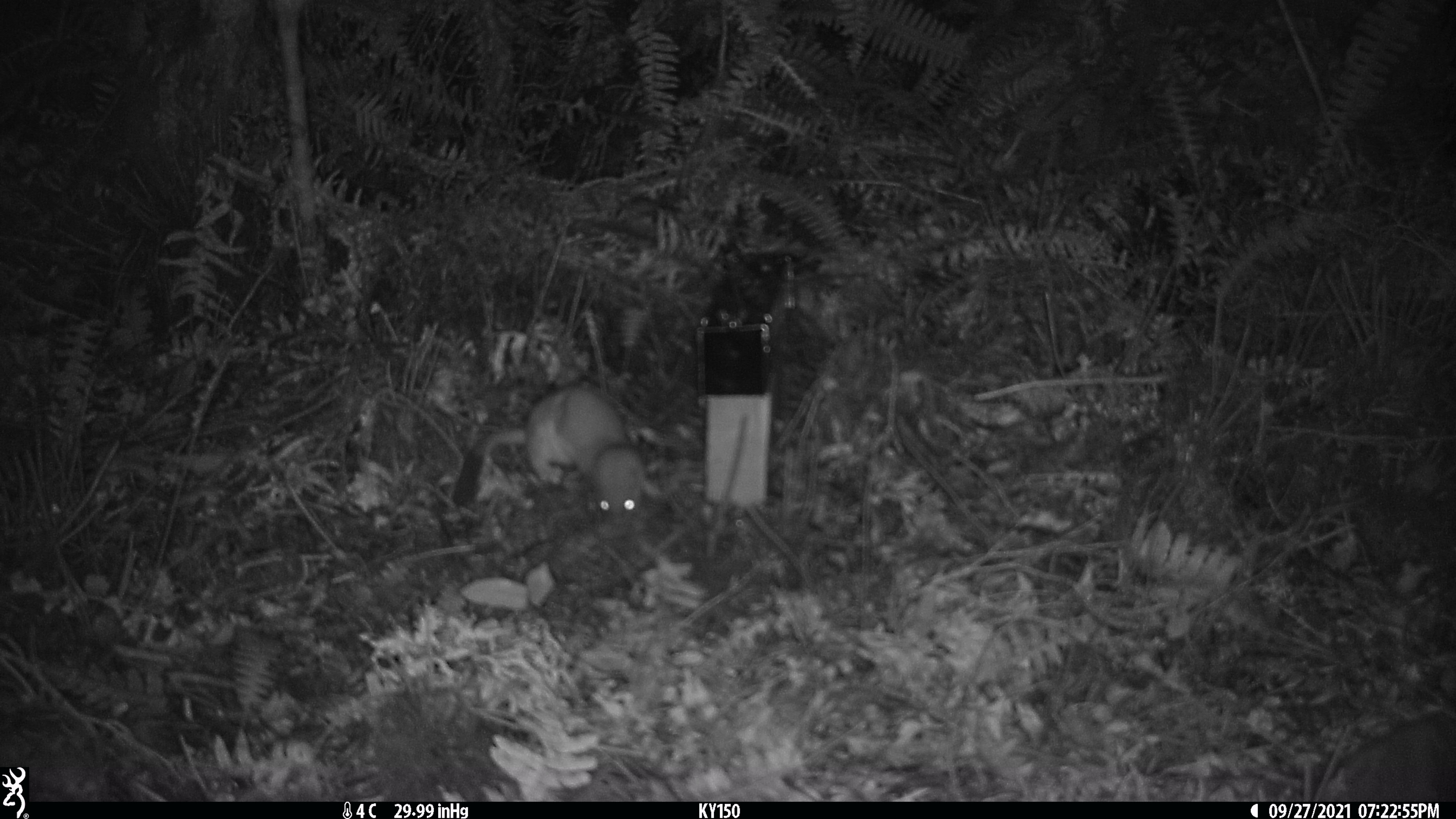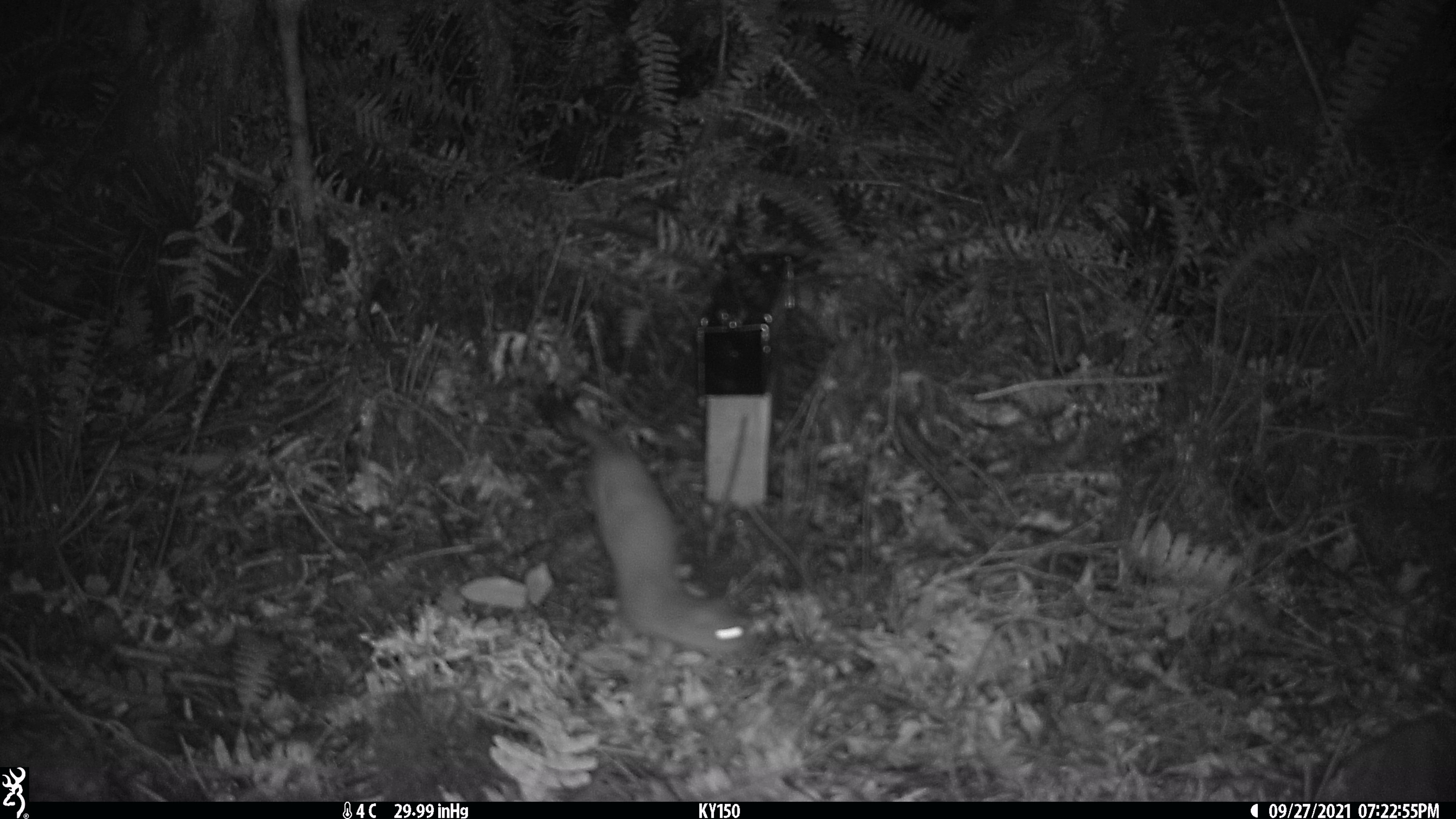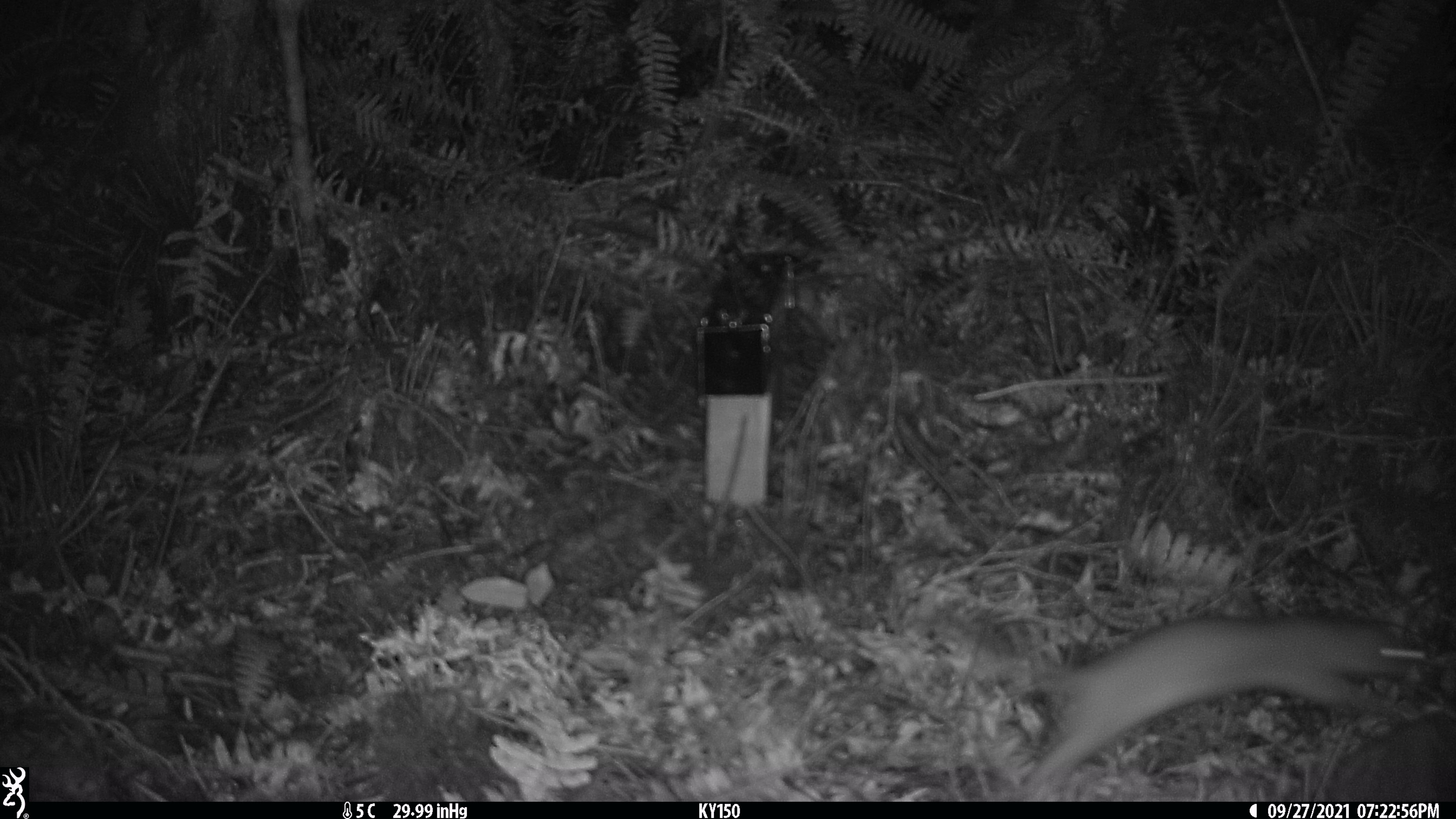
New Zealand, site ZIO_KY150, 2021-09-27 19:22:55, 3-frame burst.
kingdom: Animalia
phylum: Chordata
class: Mammalia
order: Carnivora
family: Mustelidae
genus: Mustela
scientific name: Mustela erminea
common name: stoat